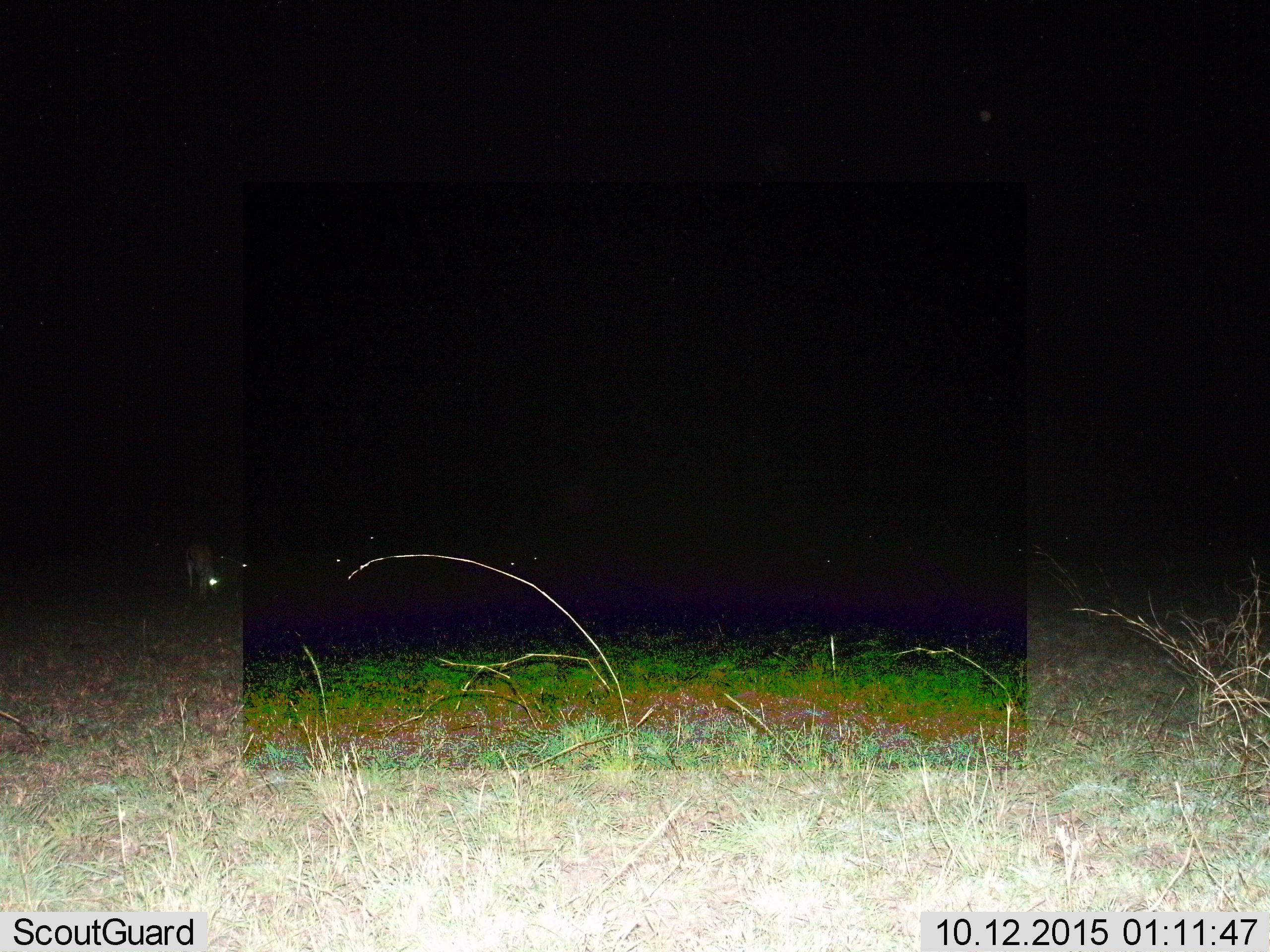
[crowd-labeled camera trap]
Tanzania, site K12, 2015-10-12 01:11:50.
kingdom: Animalia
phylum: Chordata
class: Mammalia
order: Artiodactyla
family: Bovidae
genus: Eudorcas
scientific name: Eudorcas thomsonii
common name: thomson's gazelle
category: gazellethomsons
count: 8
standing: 50%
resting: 0%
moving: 25%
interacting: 0%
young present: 0%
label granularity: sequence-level